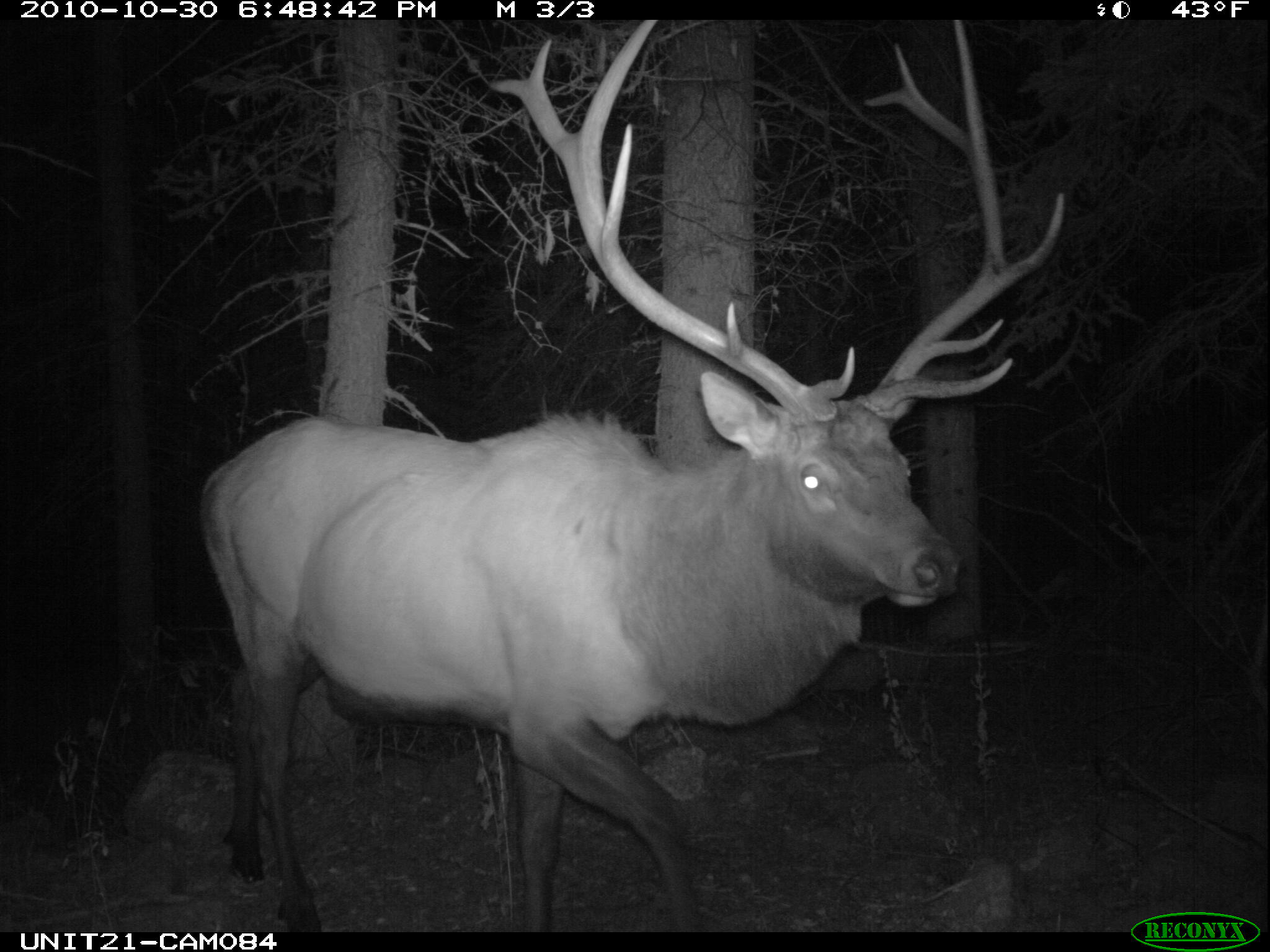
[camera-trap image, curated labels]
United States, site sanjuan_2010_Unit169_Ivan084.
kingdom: Animalia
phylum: Chordata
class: Mammalia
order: Artiodactyla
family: Cervidae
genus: Cervus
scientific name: Cervus elaphus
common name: red deer